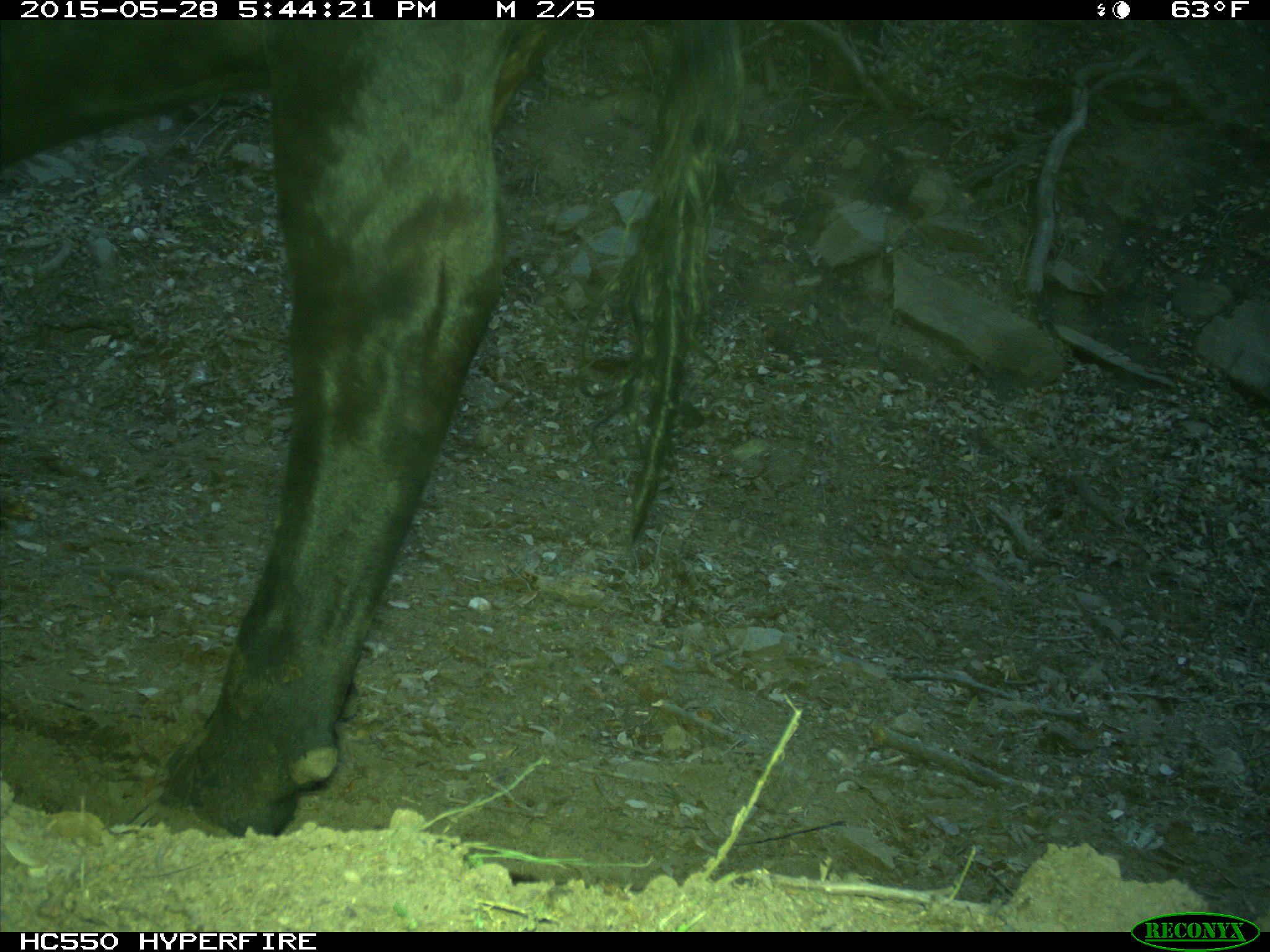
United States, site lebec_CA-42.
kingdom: Animalia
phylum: Chordata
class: Mammalia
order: Artiodactyla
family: Bovidae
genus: Bos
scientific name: Bos taurus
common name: domestic cow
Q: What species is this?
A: Bos taurus (domestic cow).